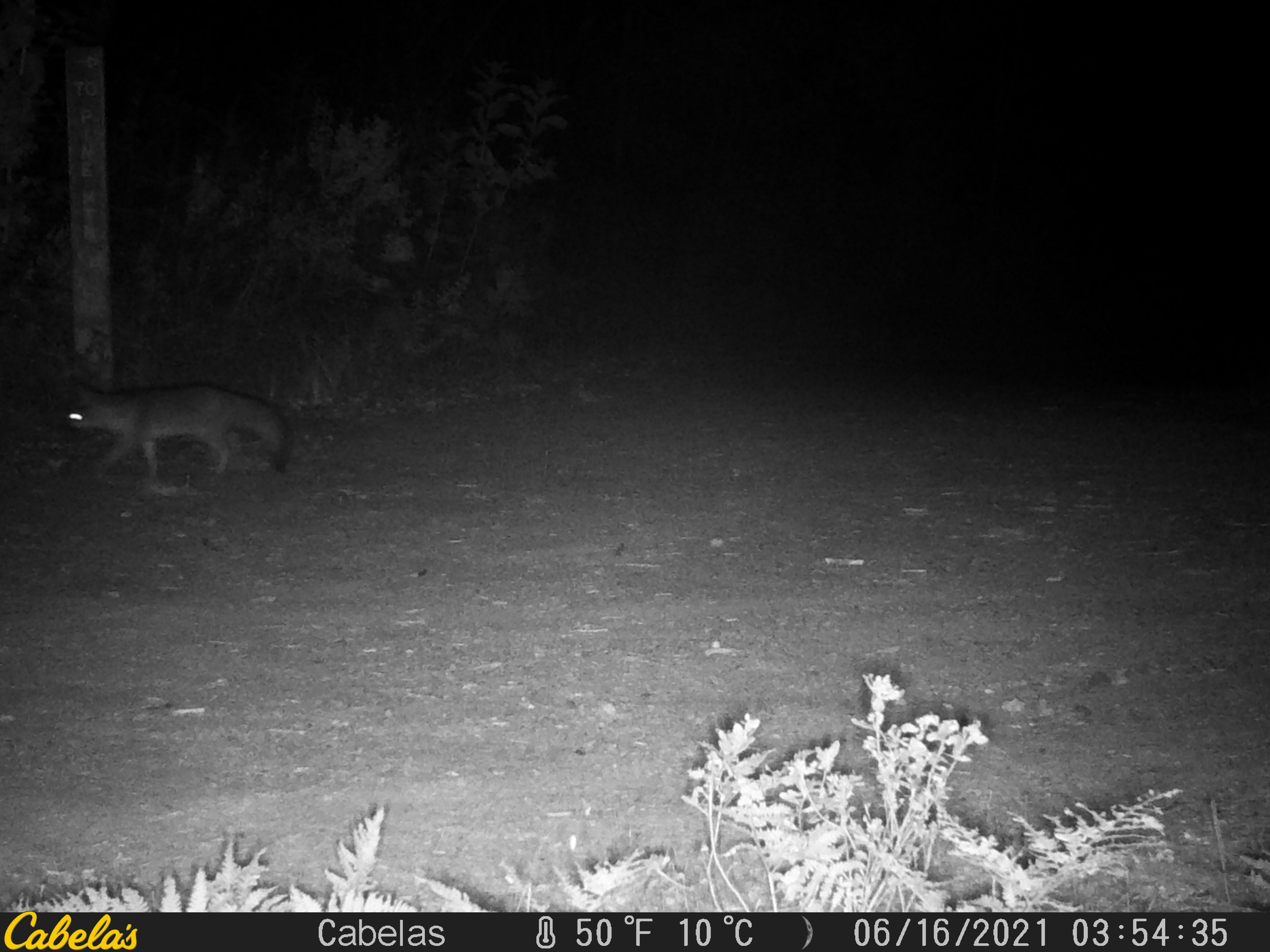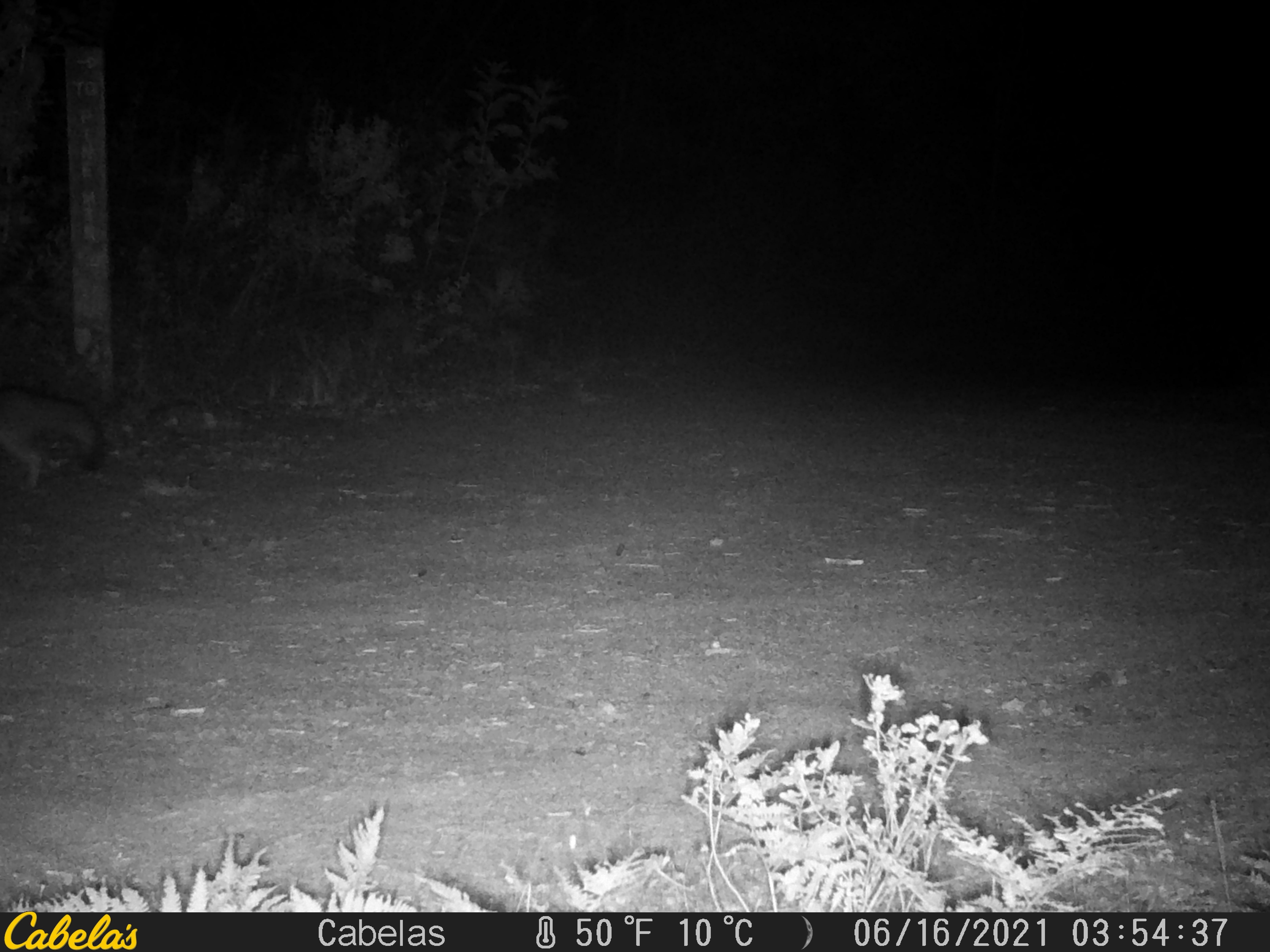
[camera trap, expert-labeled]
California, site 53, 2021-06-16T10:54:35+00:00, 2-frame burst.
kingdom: Animalia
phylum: Chordata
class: Mammalia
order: Carnivora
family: Canidae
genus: Urocyon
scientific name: Urocyon cinereoargenteus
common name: gray fox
Gray fox (Urocyon cinereoargenteus).